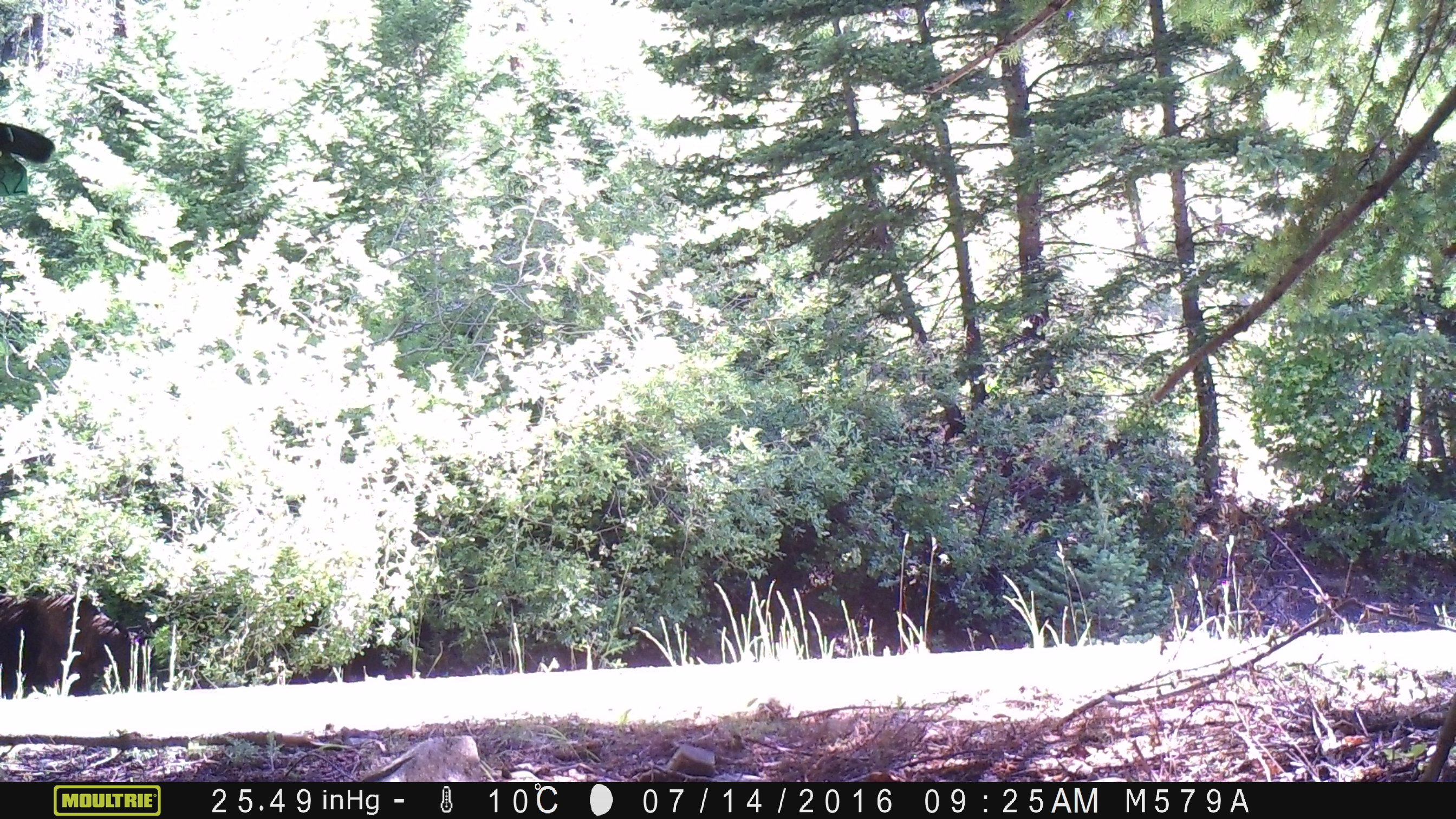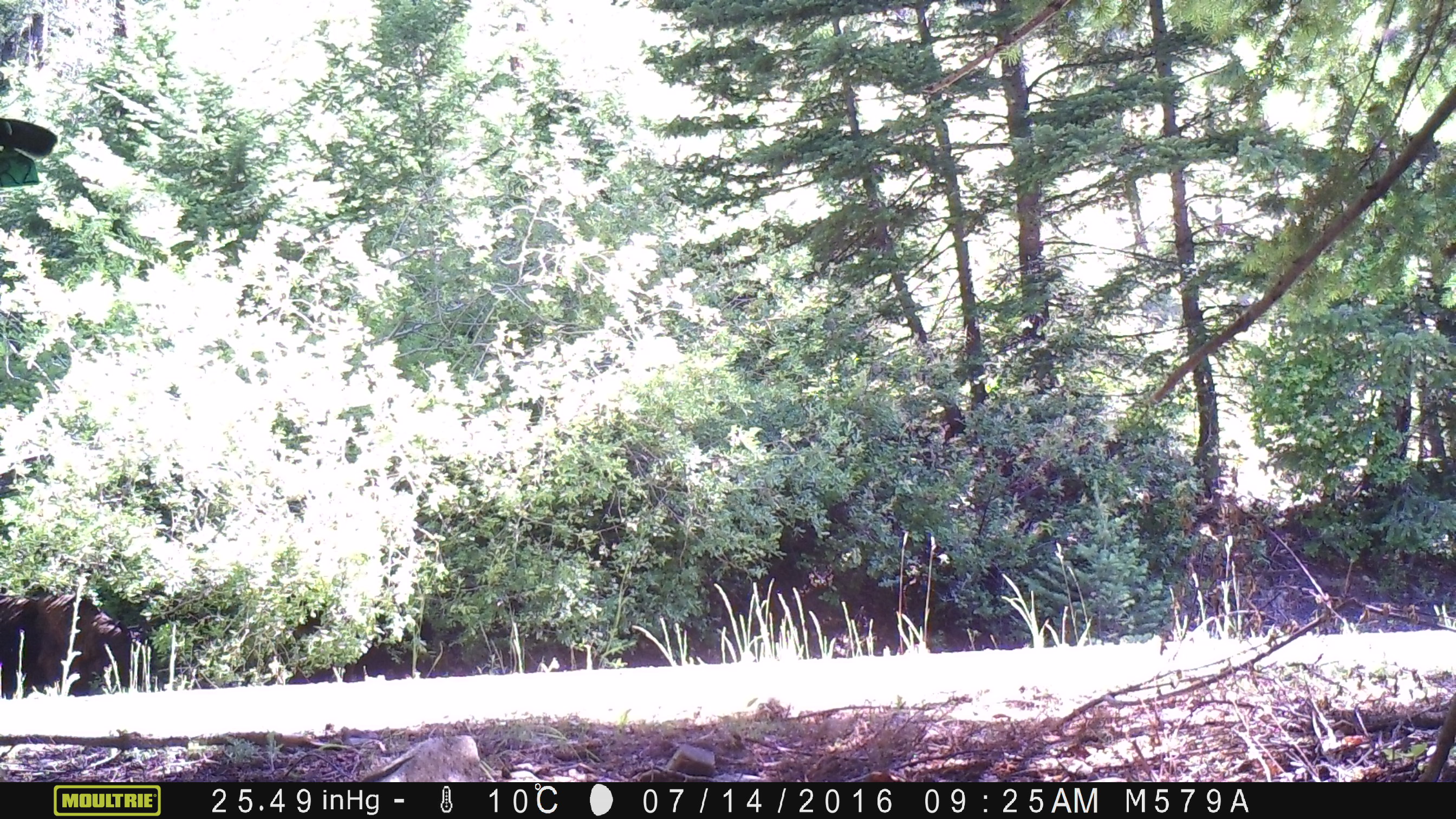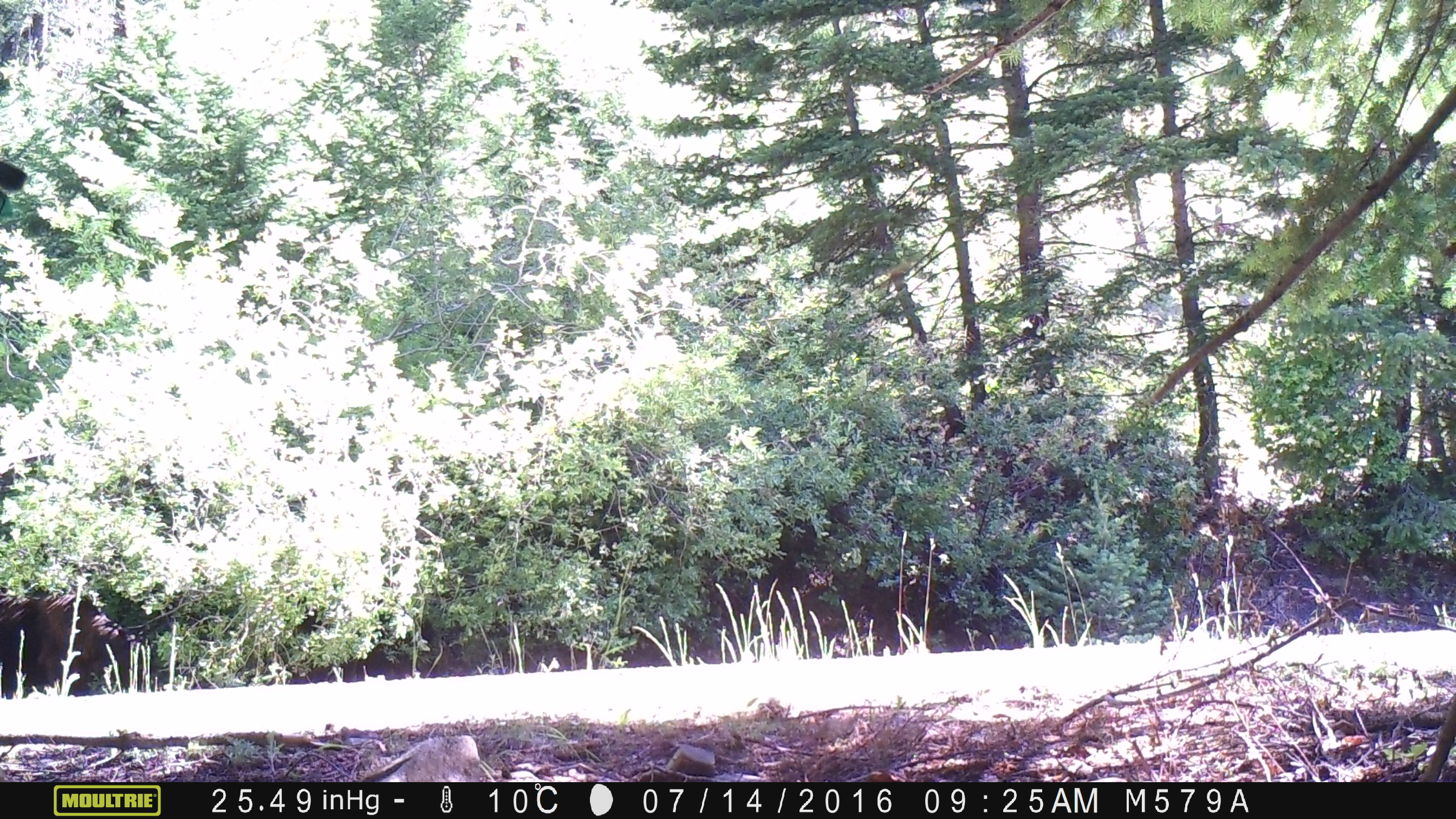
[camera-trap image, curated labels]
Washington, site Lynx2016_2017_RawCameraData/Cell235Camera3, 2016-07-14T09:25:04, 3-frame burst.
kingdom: Animalia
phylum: Chordata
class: Mammalia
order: Artiodactyla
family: Bovidae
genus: Bos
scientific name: Bos taurus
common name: domestic cattle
Domestic cattle (Bos taurus). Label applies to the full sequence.